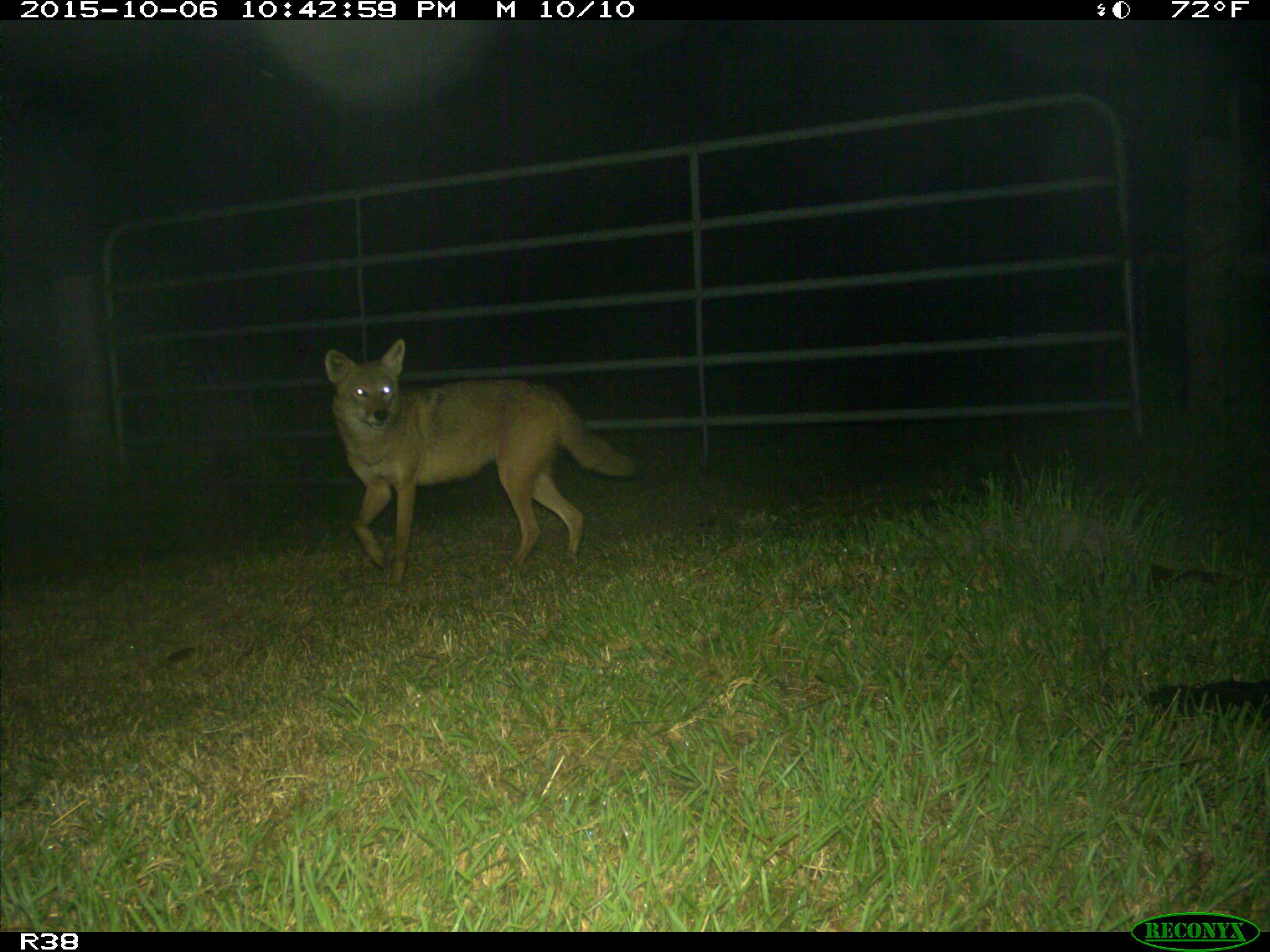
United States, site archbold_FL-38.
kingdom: Animalia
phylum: Chordata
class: Mammalia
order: Carnivora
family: Canidae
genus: Canis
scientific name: Canis latrans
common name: coyote